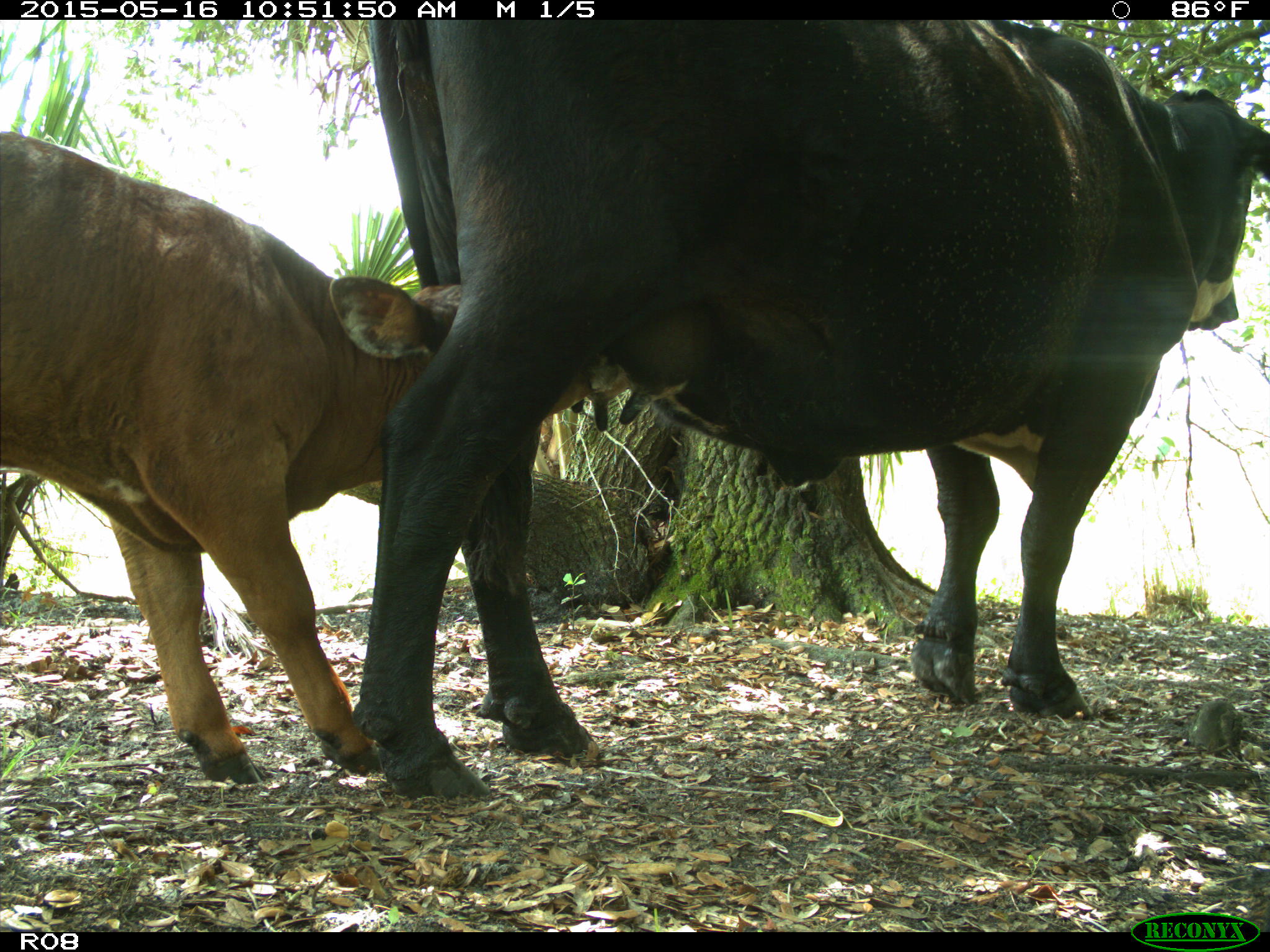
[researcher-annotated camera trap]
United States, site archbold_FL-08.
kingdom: Animalia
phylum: Chordata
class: Mammalia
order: Artiodactyla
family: Bovidae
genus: Bos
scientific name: Bos taurus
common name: domestic cow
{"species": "Bos taurus (domestic cow)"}